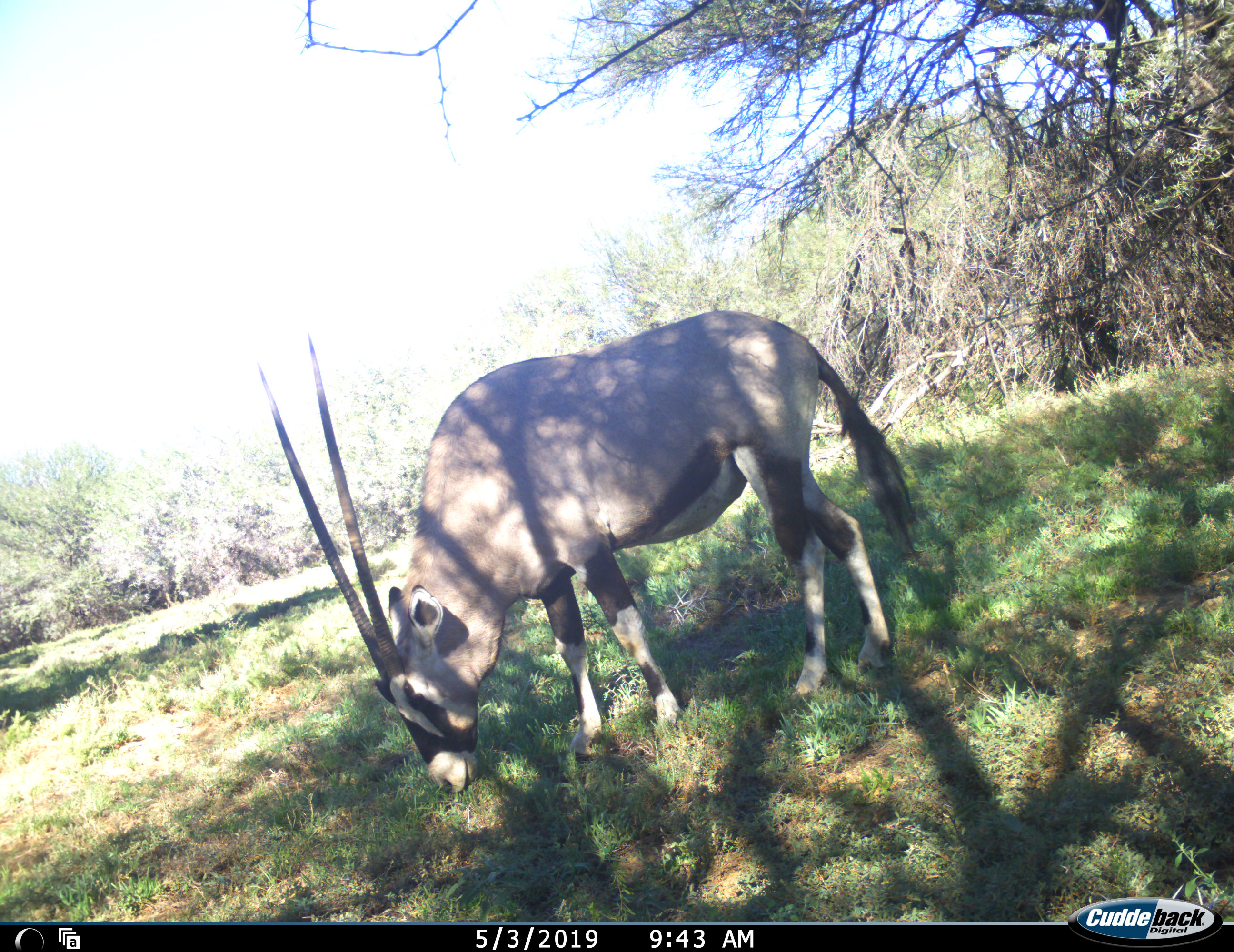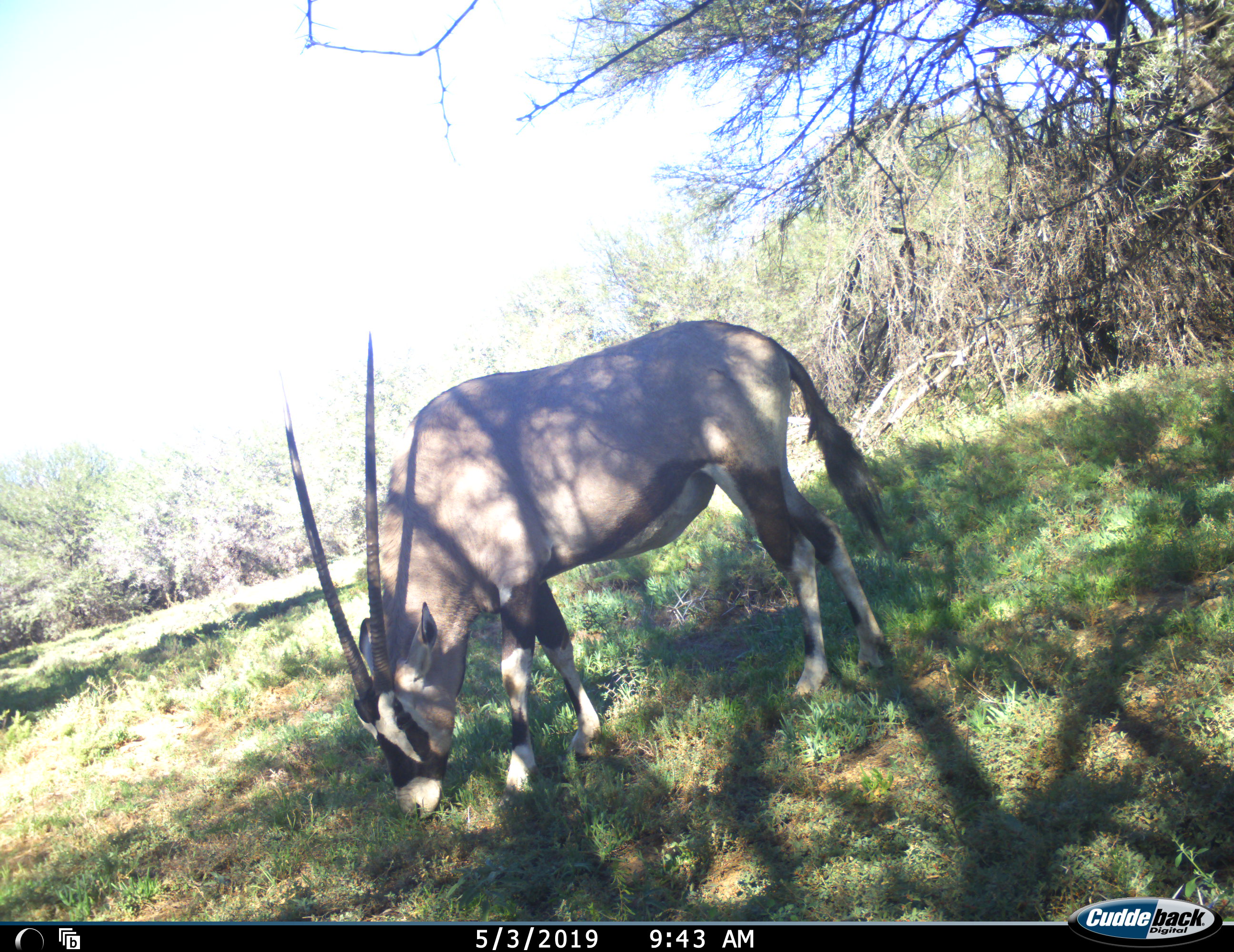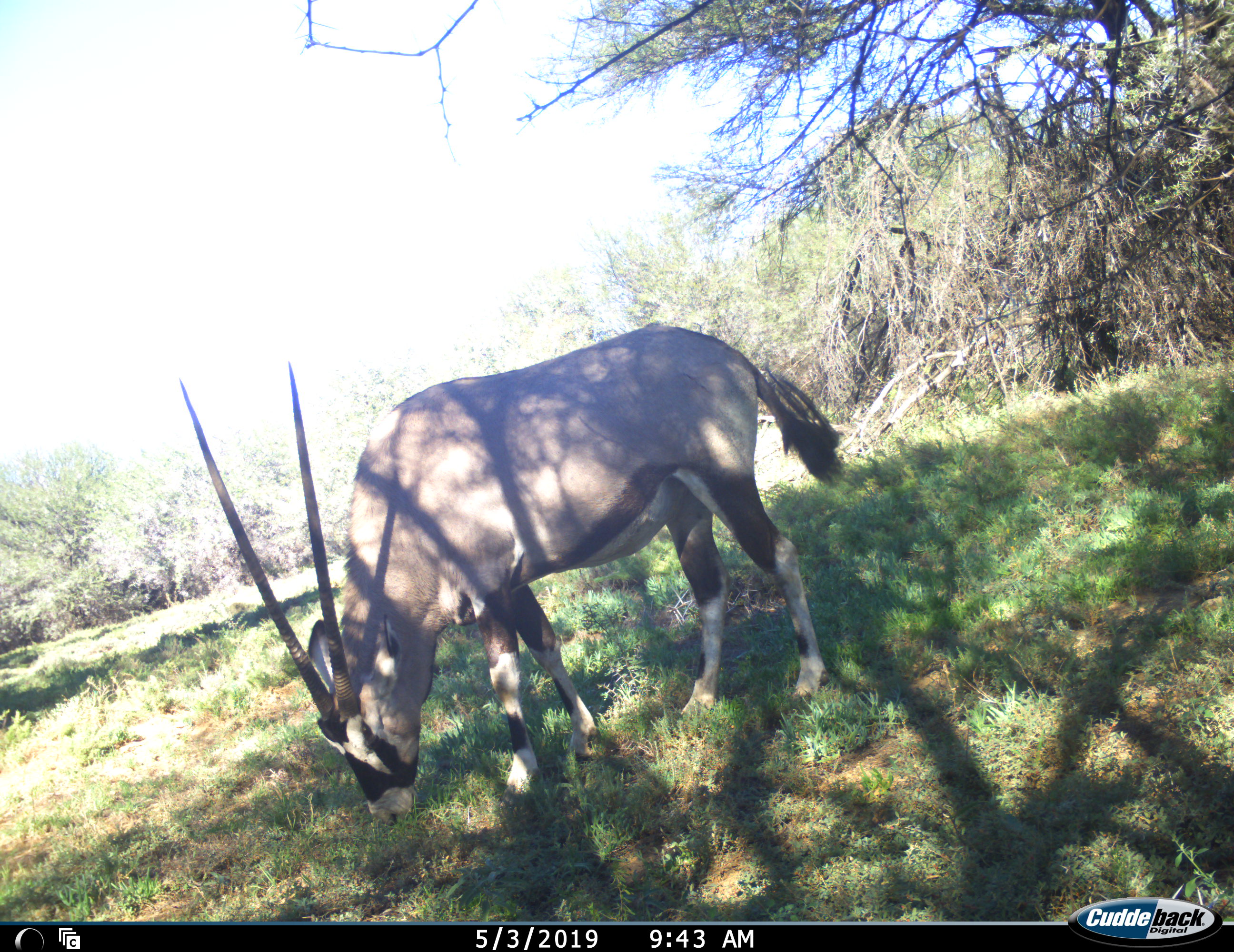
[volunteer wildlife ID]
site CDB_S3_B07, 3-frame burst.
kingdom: Animalia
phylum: Chordata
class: Mammalia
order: Artiodactyla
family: Bovidae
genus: Oryx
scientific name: Oryx gazella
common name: gemsbok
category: oryx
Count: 1.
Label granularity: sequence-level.